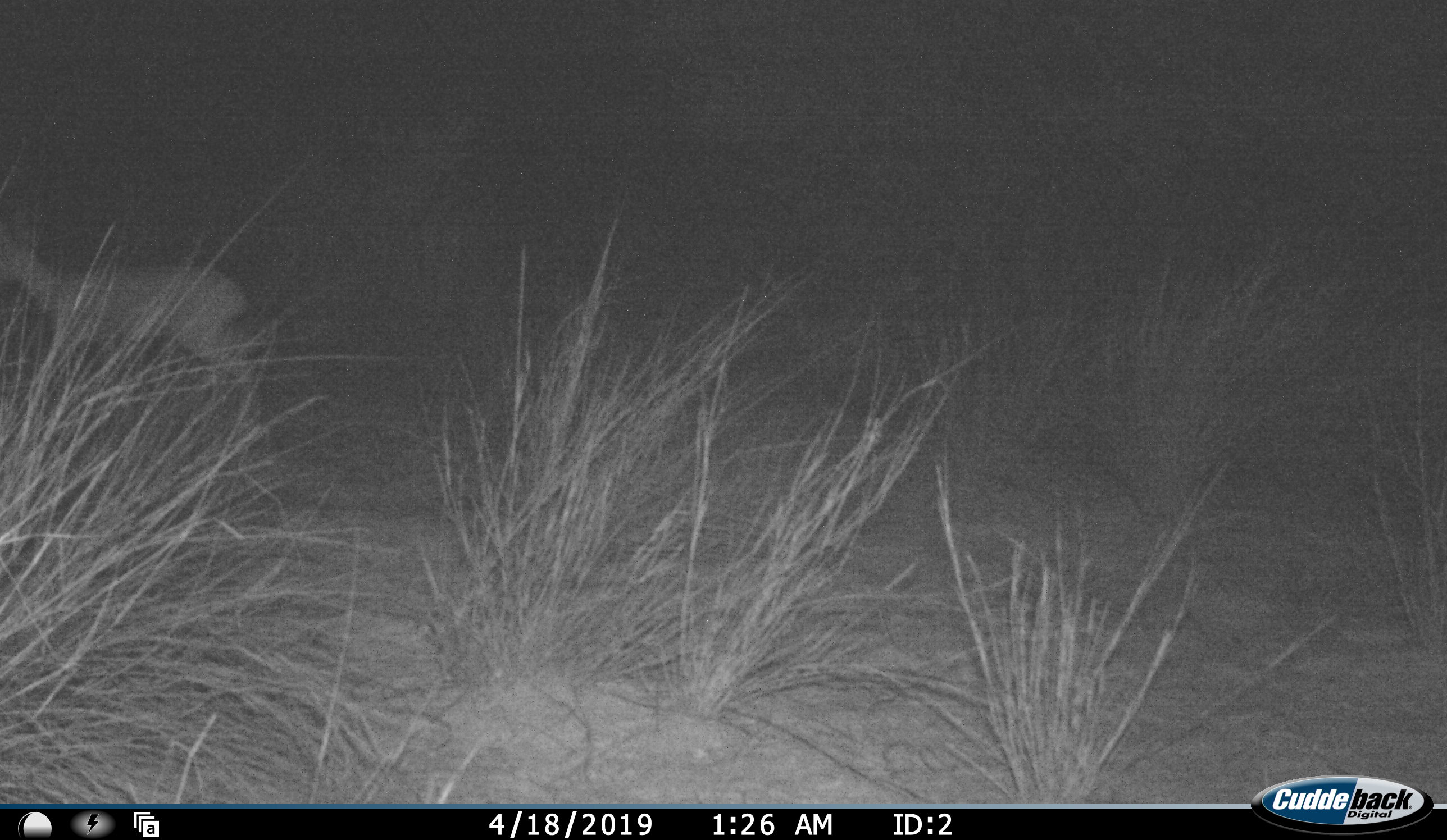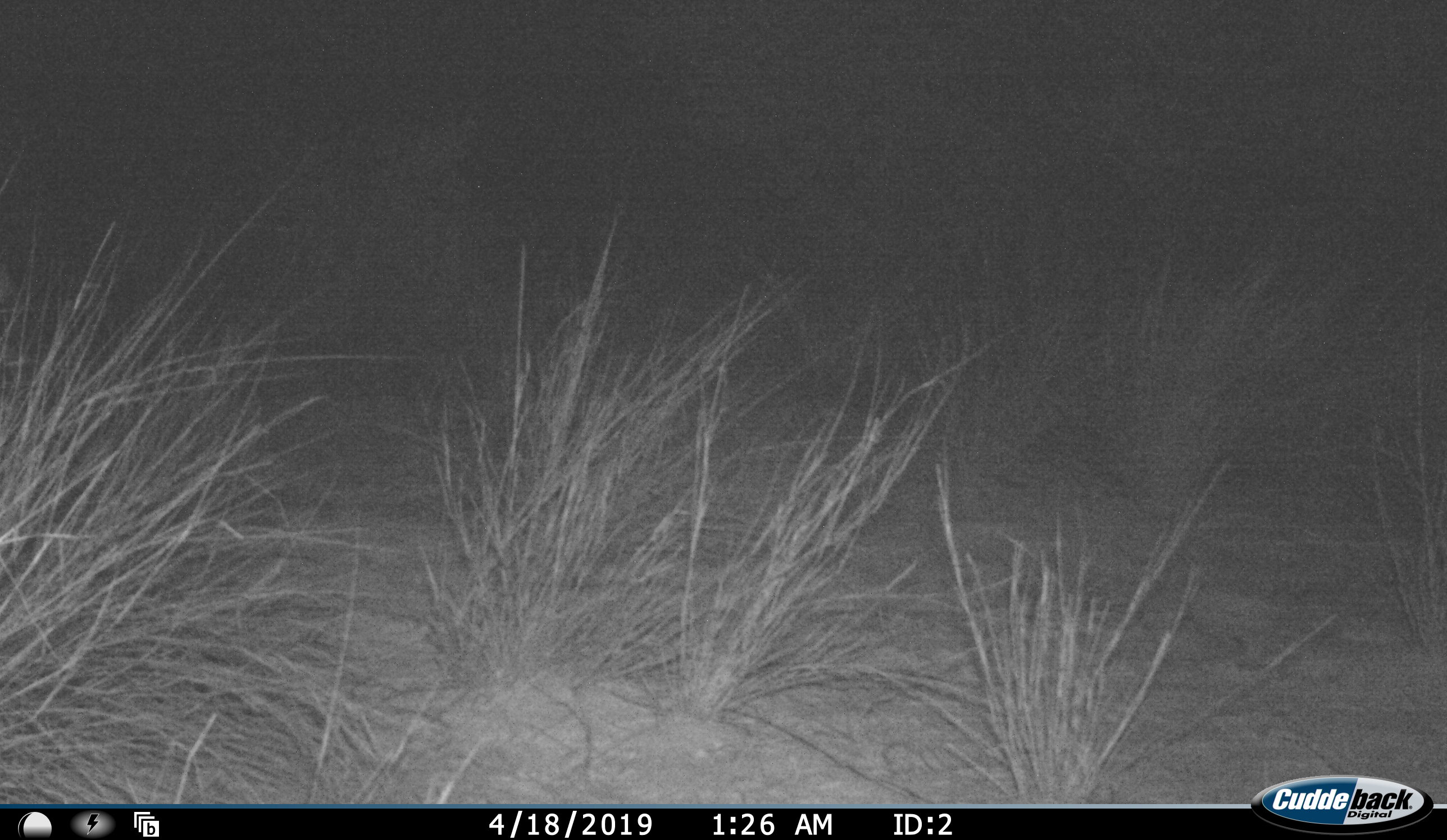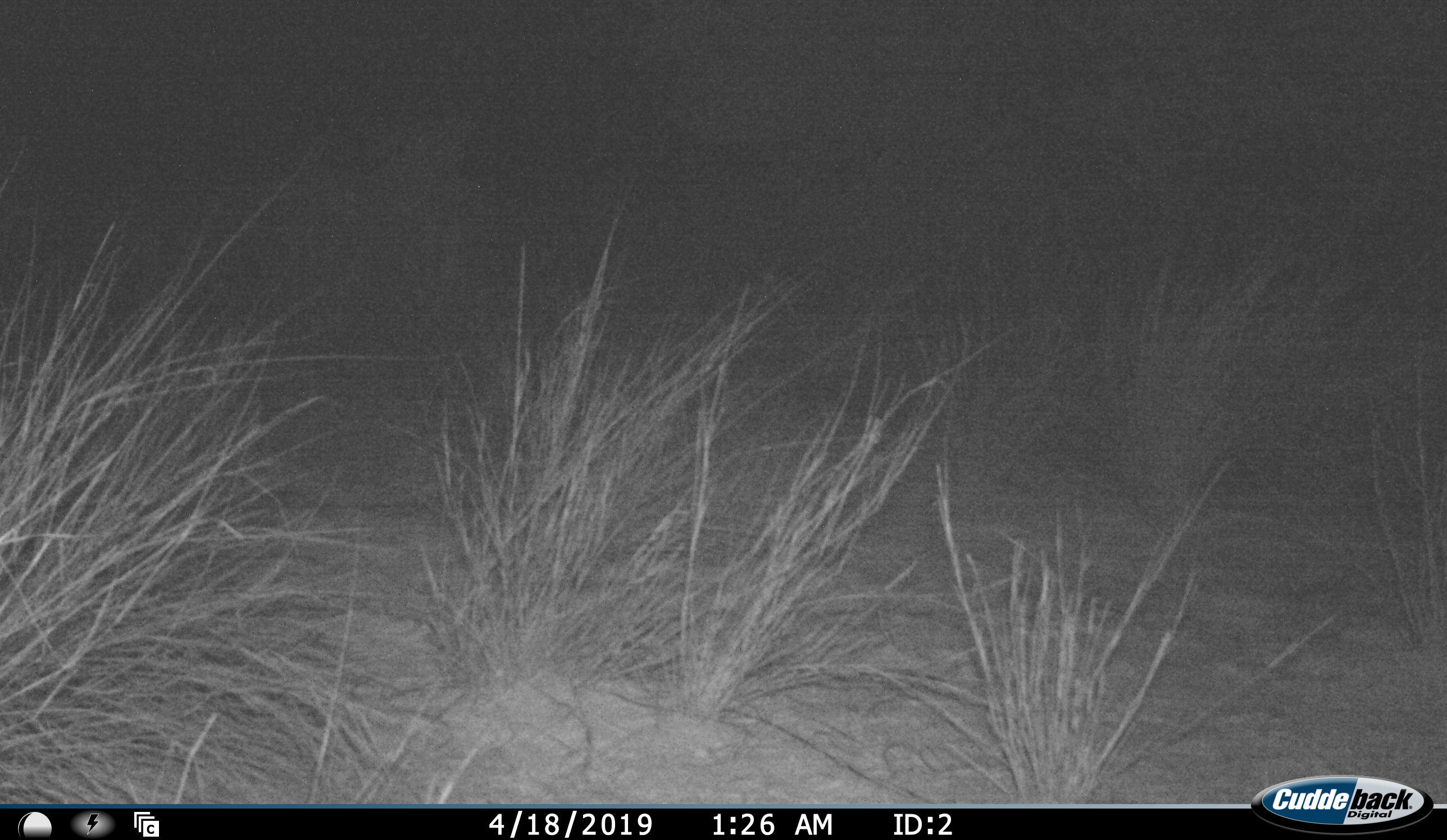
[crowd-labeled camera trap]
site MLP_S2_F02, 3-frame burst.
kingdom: Animalia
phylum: Chordata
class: Mammalia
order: Artiodactyla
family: Bovidae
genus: Sylvicapra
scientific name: Sylvicapra grimmia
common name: common duiker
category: duikercommongrey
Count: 1.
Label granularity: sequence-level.